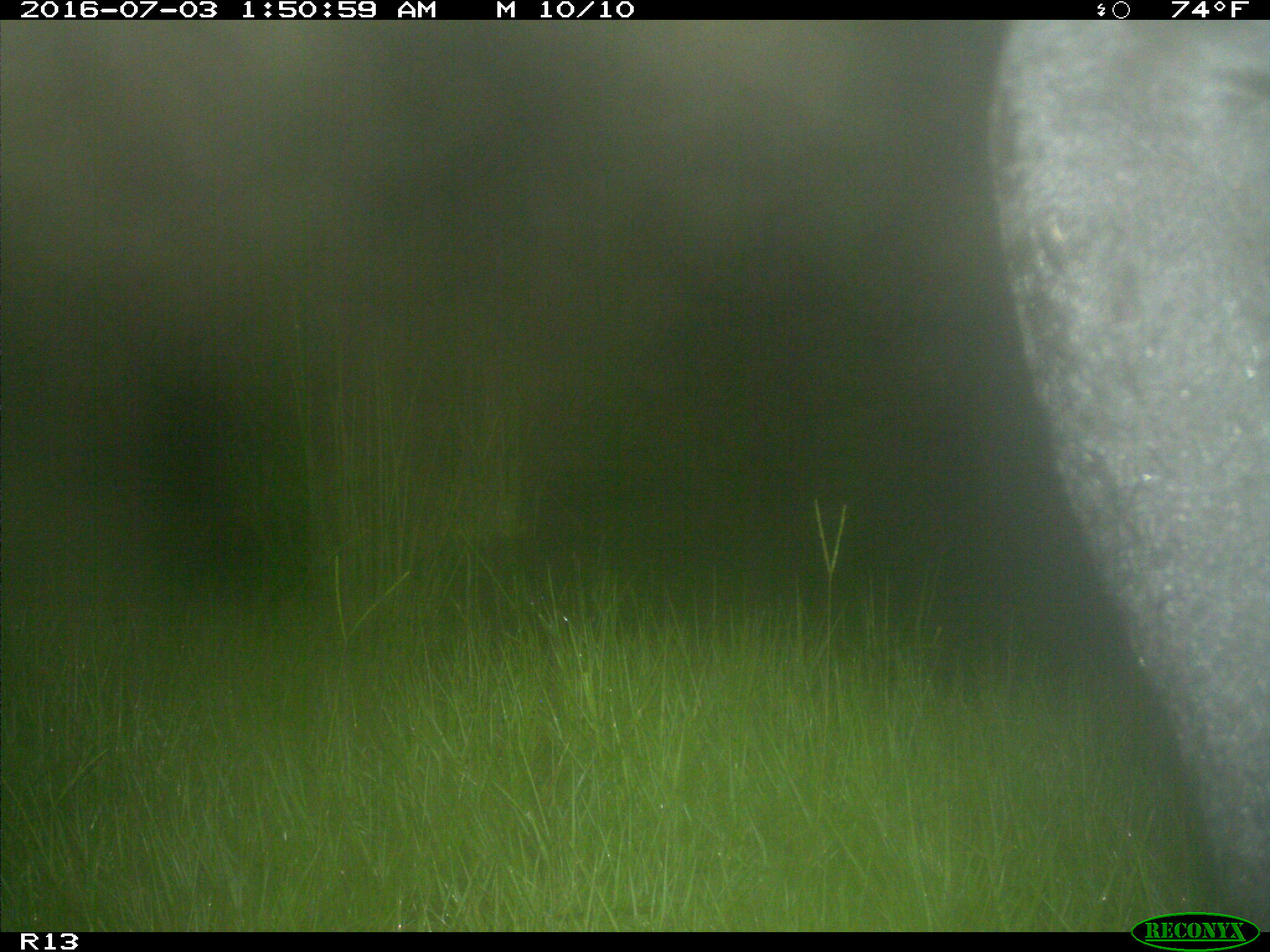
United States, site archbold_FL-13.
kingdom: Animalia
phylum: Chordata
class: Mammalia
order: Artiodactyla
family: Bovidae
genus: Bos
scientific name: Bos taurus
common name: domestic cow